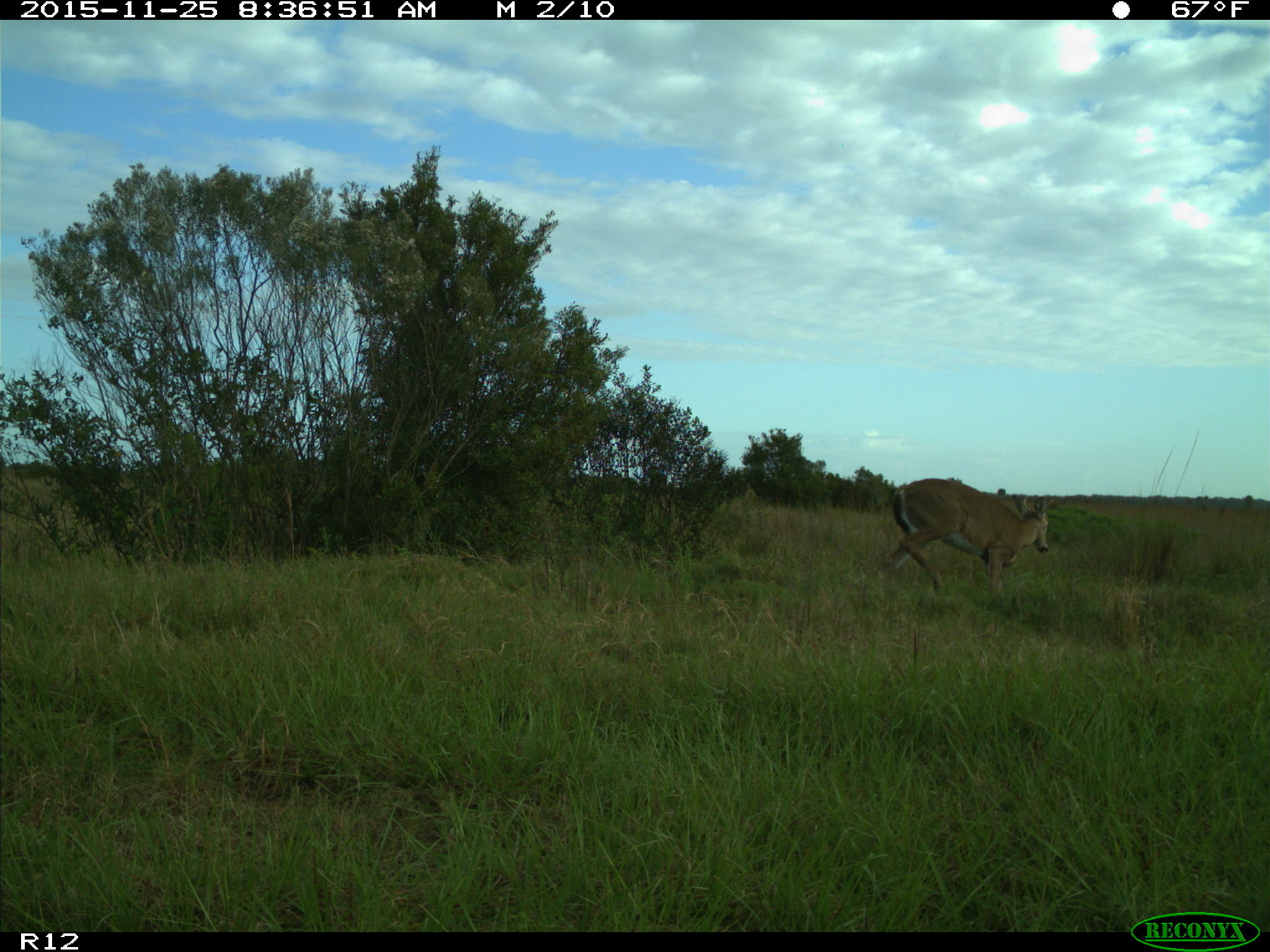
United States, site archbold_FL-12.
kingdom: Animalia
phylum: Chordata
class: Mammalia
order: Artiodactyla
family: Cervidae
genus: Odocoileus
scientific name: Odocoileus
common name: deer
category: unidentified deer